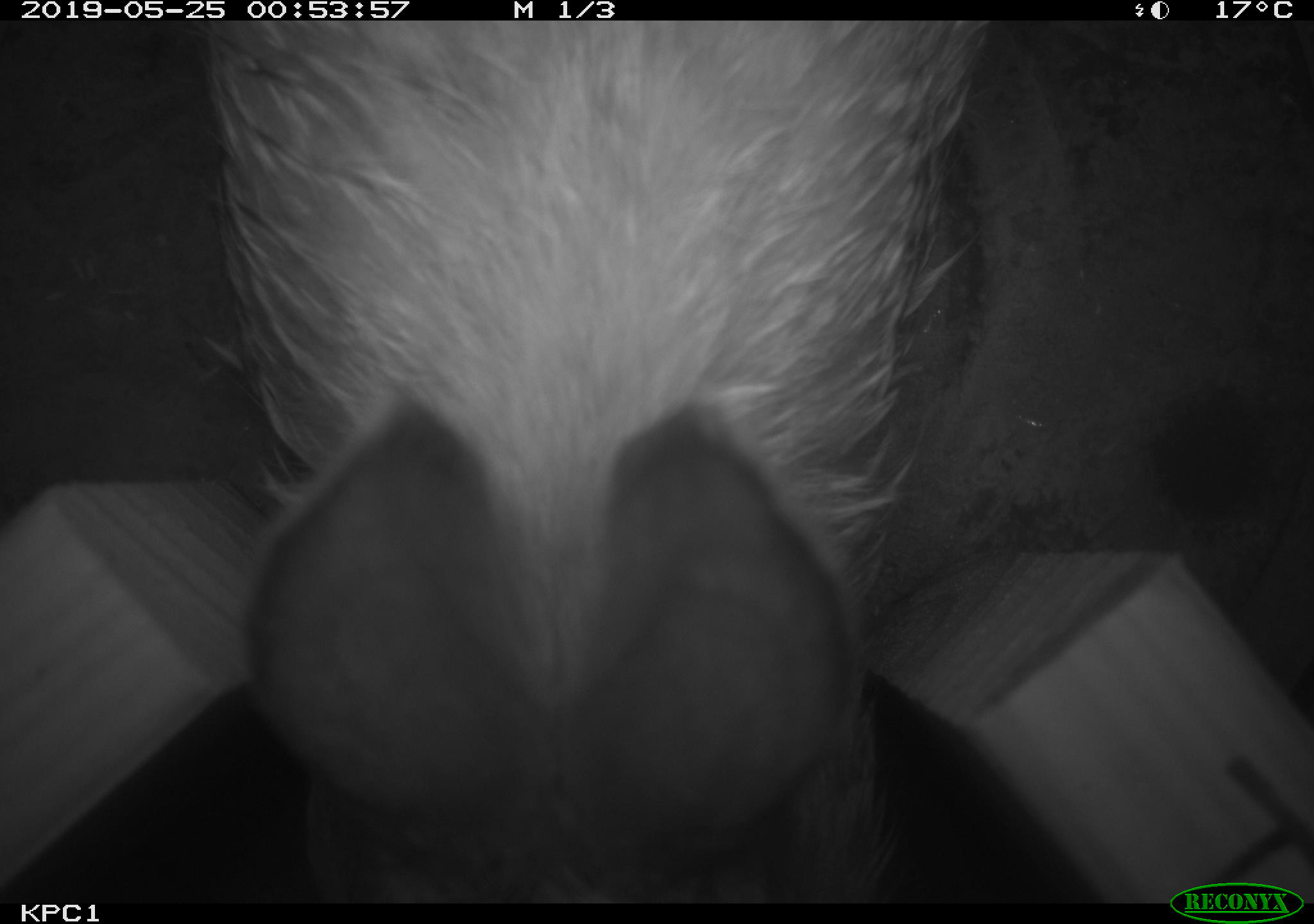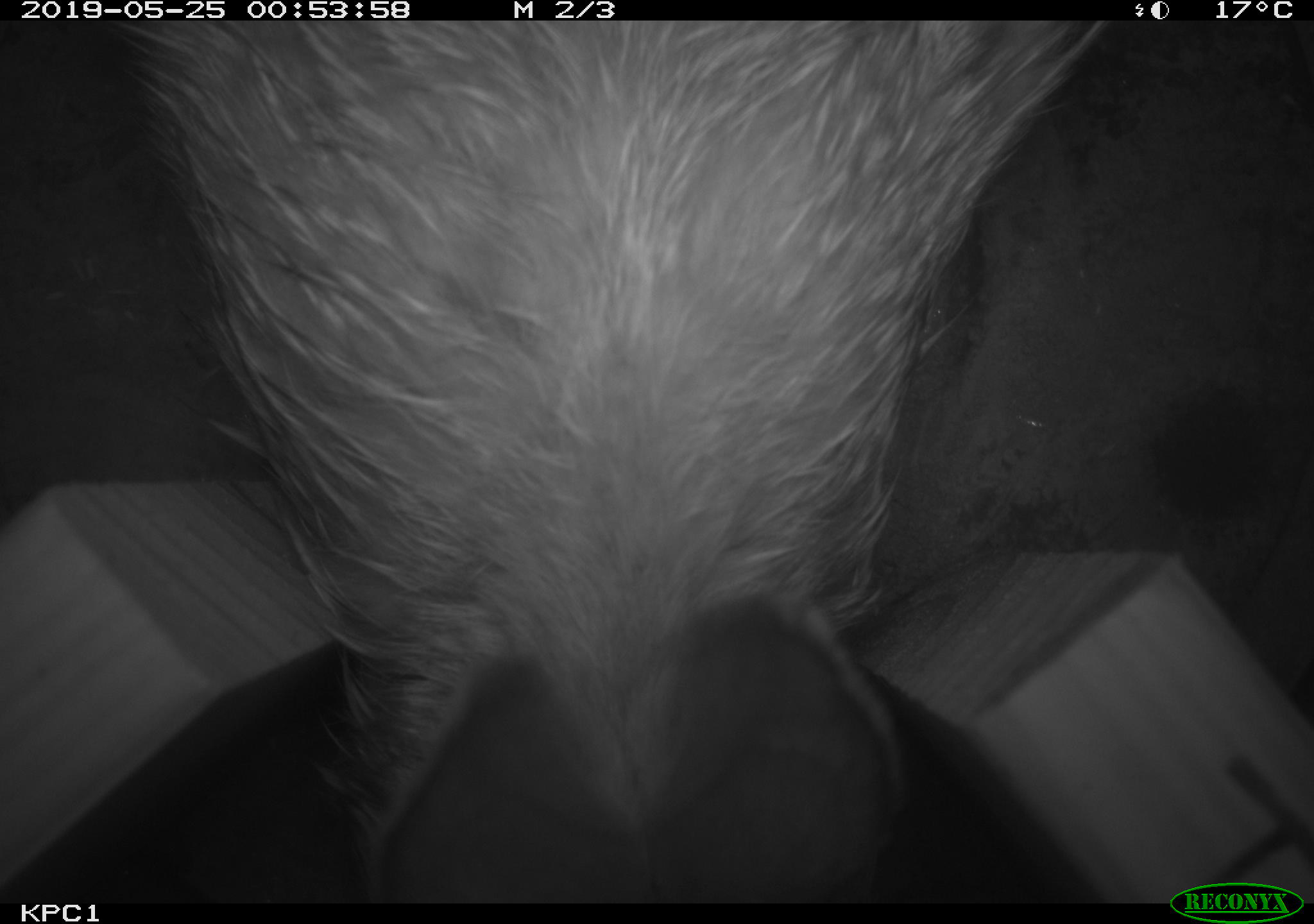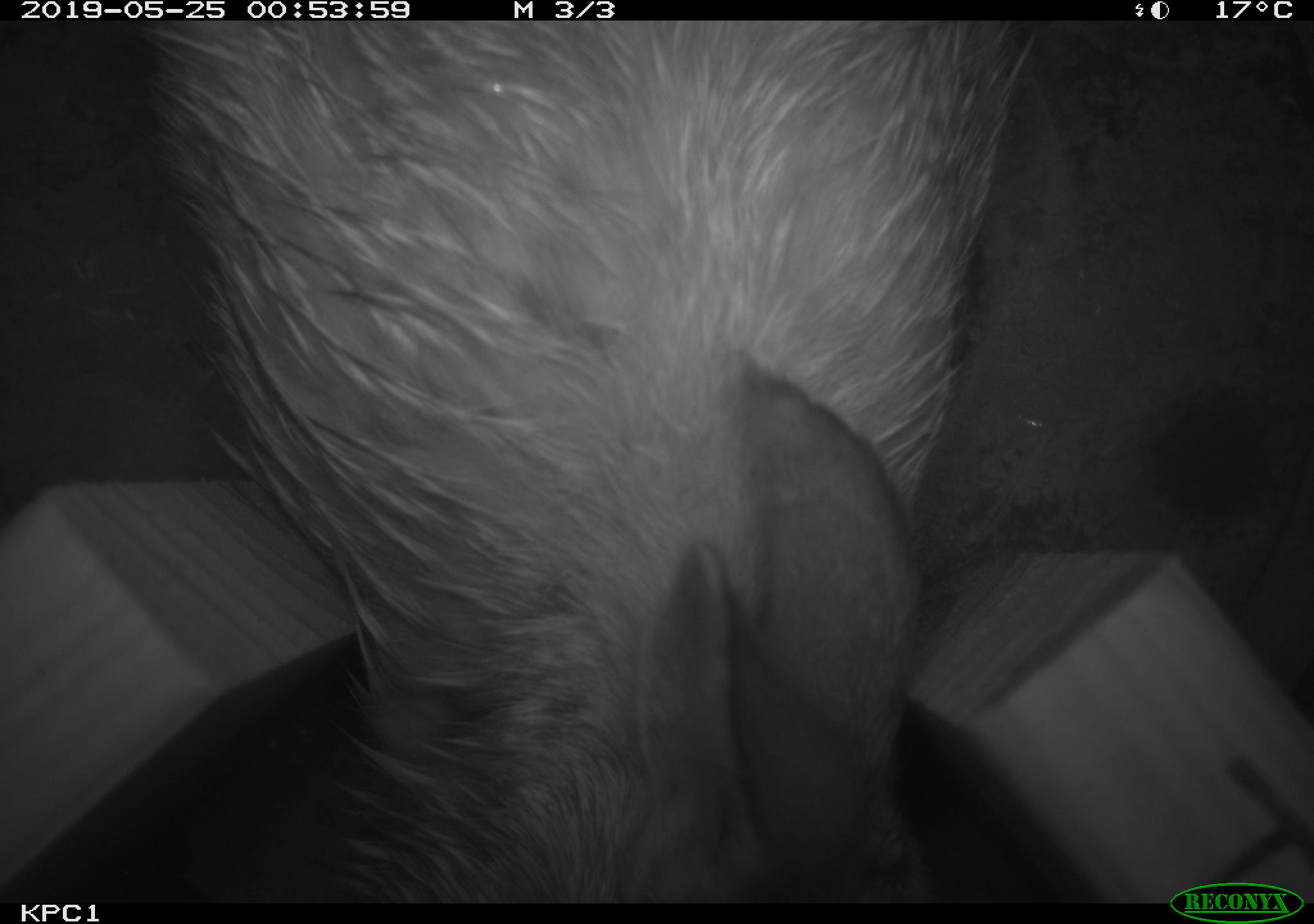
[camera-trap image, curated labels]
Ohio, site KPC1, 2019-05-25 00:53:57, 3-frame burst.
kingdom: Animalia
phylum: Chordata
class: Mammalia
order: Lagomorpha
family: Leporidae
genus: Sylvilagus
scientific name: Sylvilagus floridanus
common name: eastern cottontail